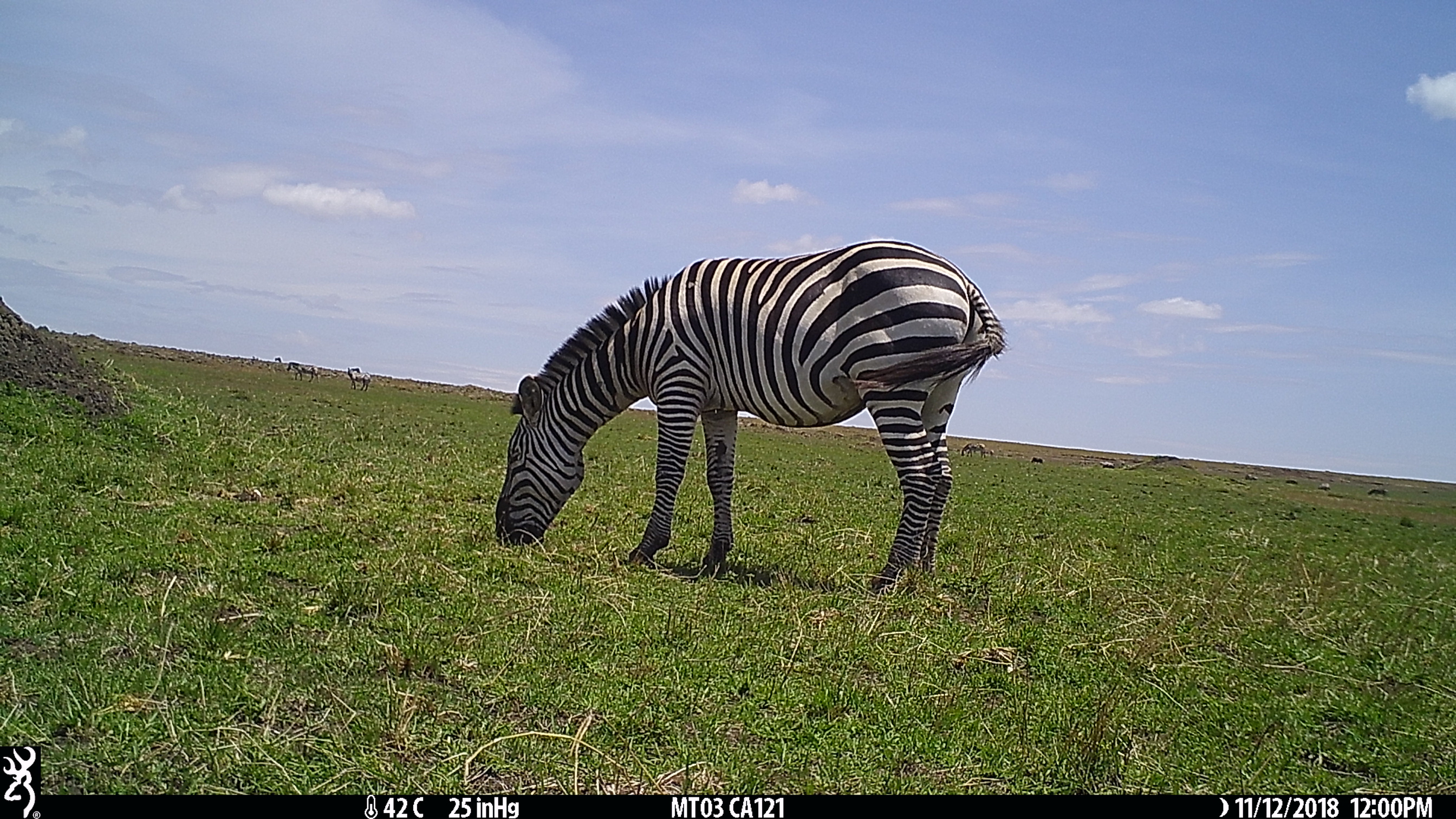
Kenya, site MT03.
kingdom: Animalia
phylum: Chordata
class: Mammalia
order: Perissodactyla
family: Equidae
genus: Equus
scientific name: Equus quagga burchellii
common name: burchell's zebra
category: zebra